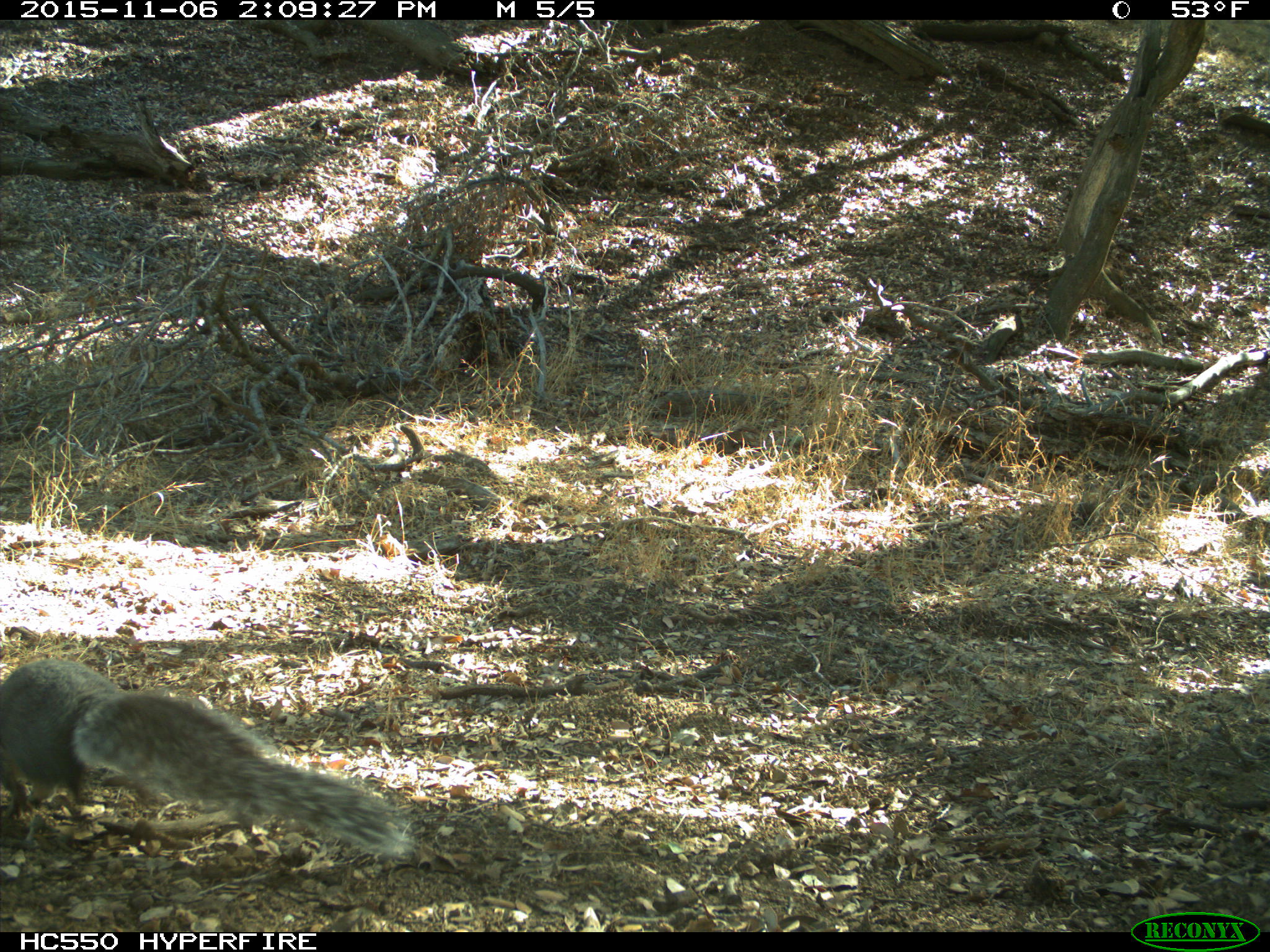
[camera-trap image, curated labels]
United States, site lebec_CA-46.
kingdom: Animalia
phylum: Chordata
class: Mammalia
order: Rodentia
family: Sciuridae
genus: Sciurus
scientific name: Sciurus carolinensis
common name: eastern gray squirrel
Sciurus carolinensis (eastern gray squirrel).